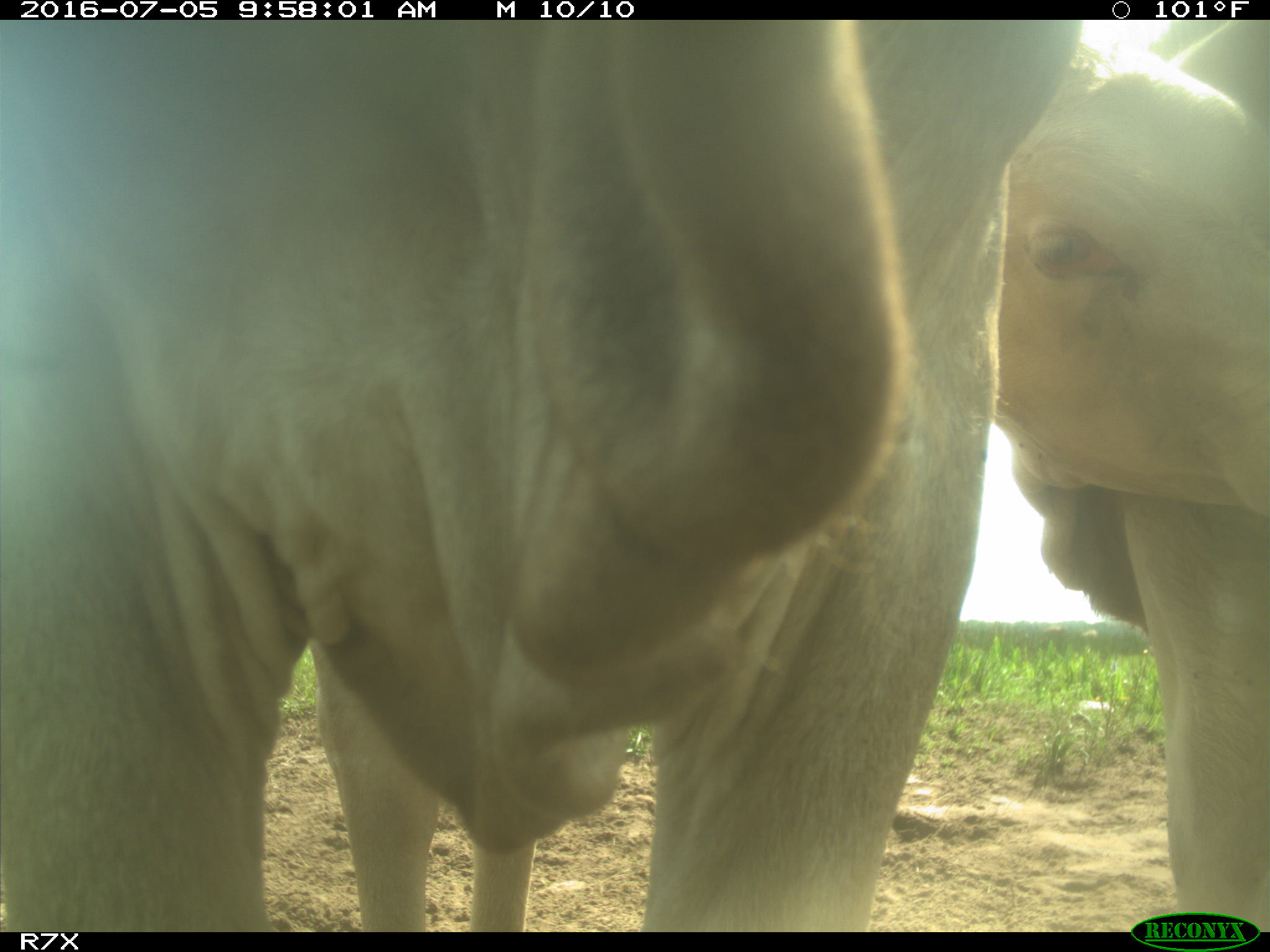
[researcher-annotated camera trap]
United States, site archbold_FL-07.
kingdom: Animalia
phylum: Chordata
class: Mammalia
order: Artiodactyla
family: Bovidae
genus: Bos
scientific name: Bos taurus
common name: domestic cow